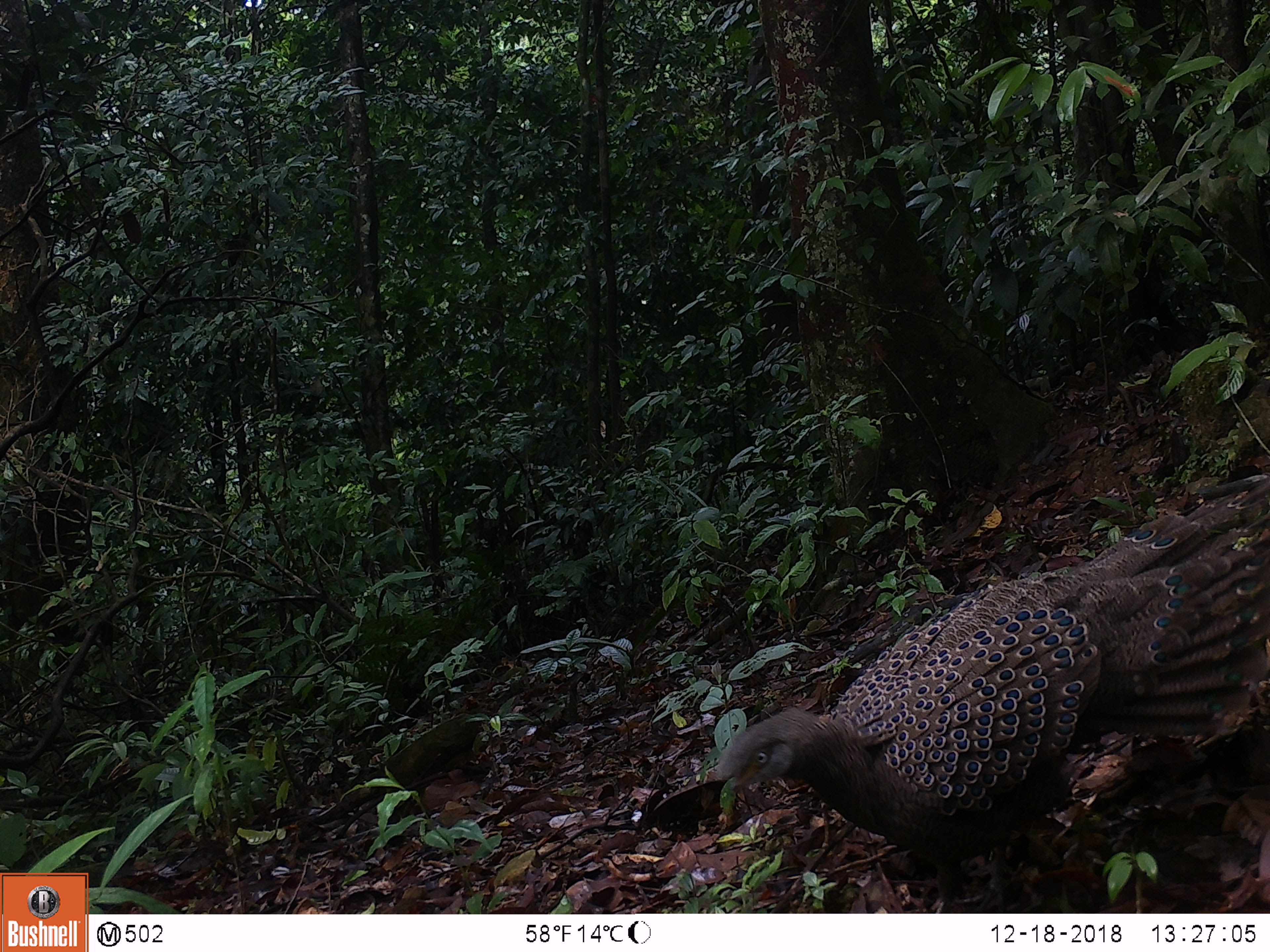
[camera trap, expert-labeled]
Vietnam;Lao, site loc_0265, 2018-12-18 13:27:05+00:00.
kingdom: Animalia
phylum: Chordata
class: Aves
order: Galliformes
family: Phasianidae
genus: Polyplectron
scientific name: Polyplectron bicalcaratum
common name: gray peacock-pheasant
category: grey peacock pheasant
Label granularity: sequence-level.